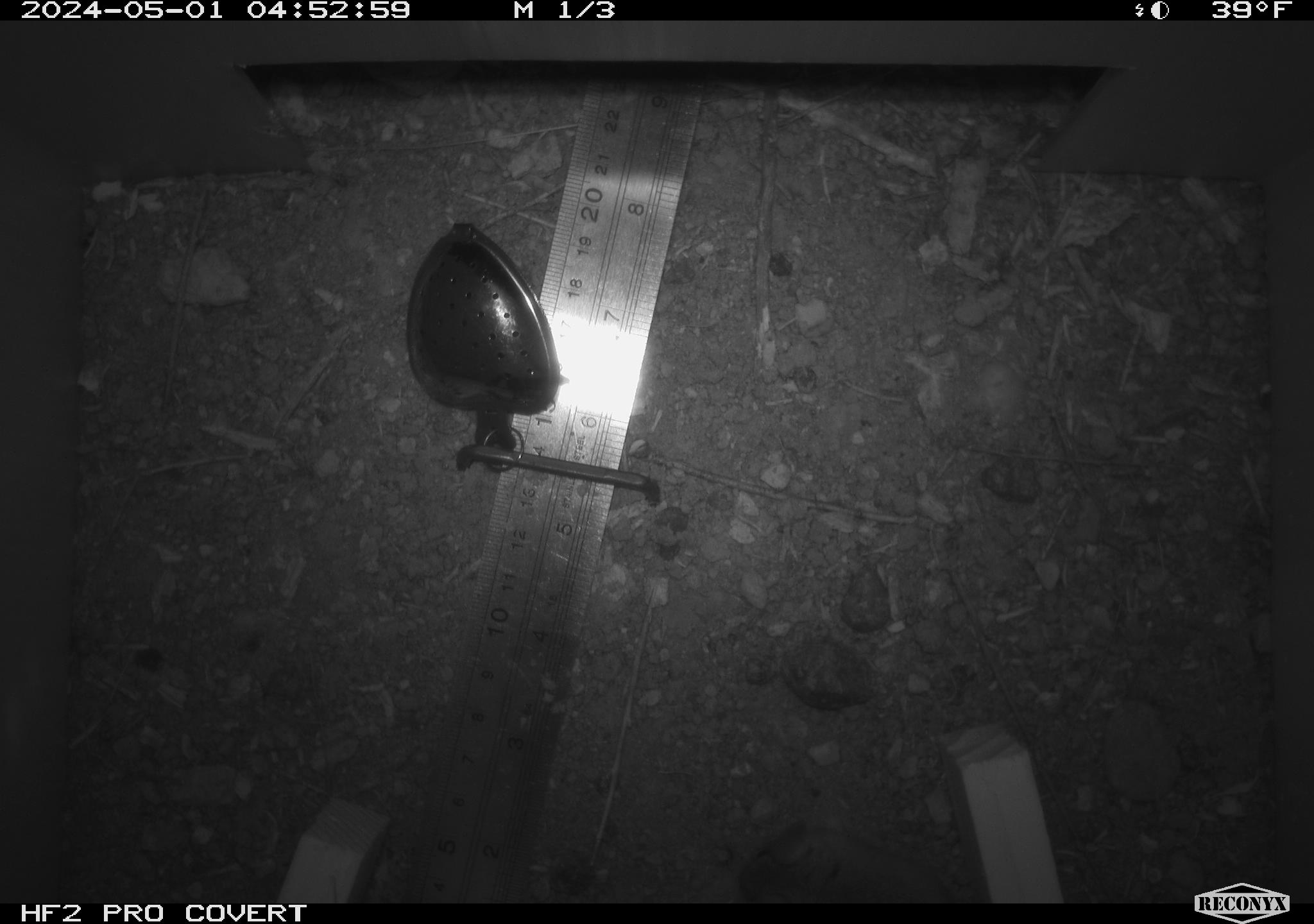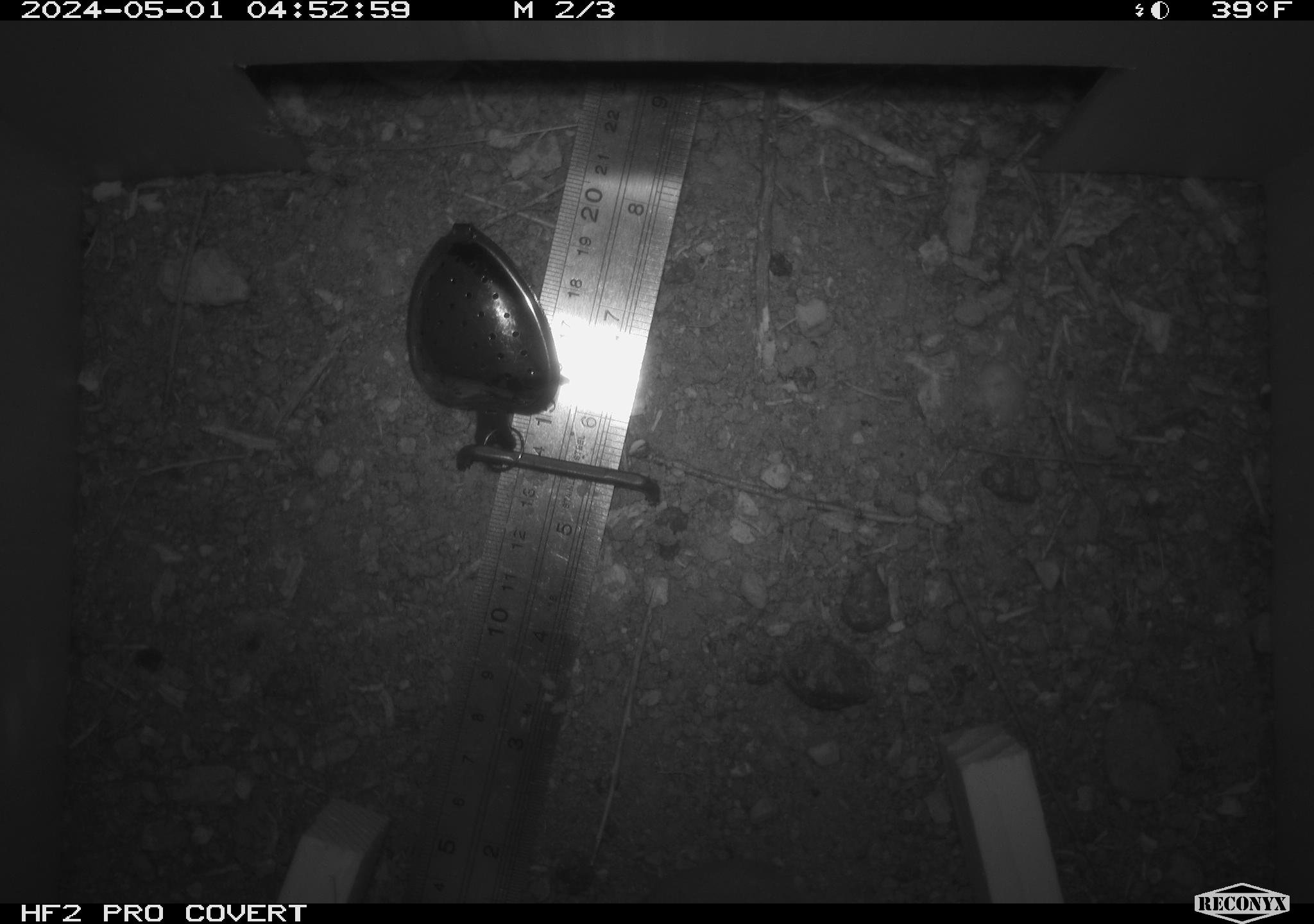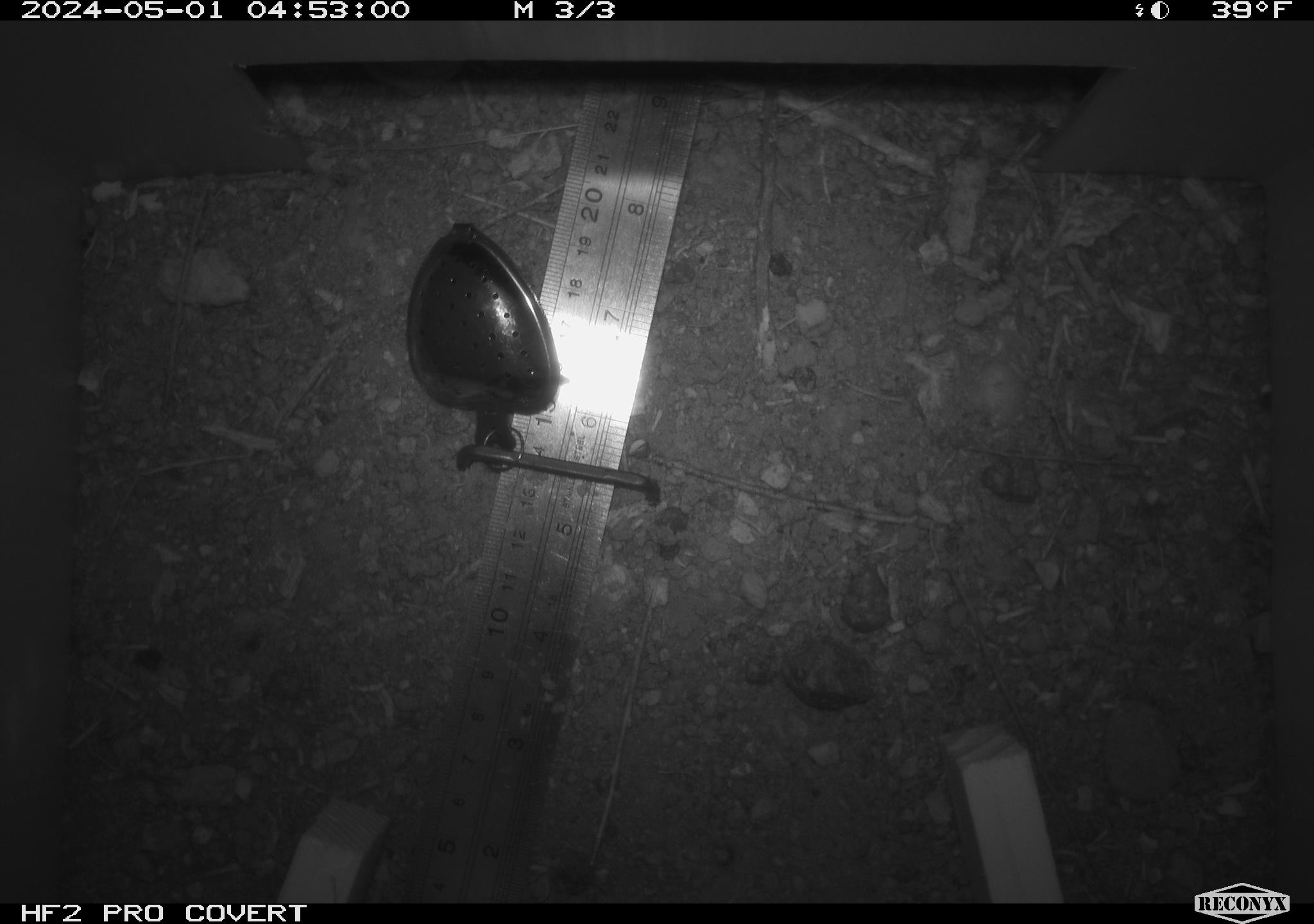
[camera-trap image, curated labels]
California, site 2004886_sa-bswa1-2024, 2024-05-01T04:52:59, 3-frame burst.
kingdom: Animalia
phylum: Chordata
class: Mammalia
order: Rodentia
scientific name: Rodentia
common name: mouse species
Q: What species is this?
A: Mouse species (Rodentia).